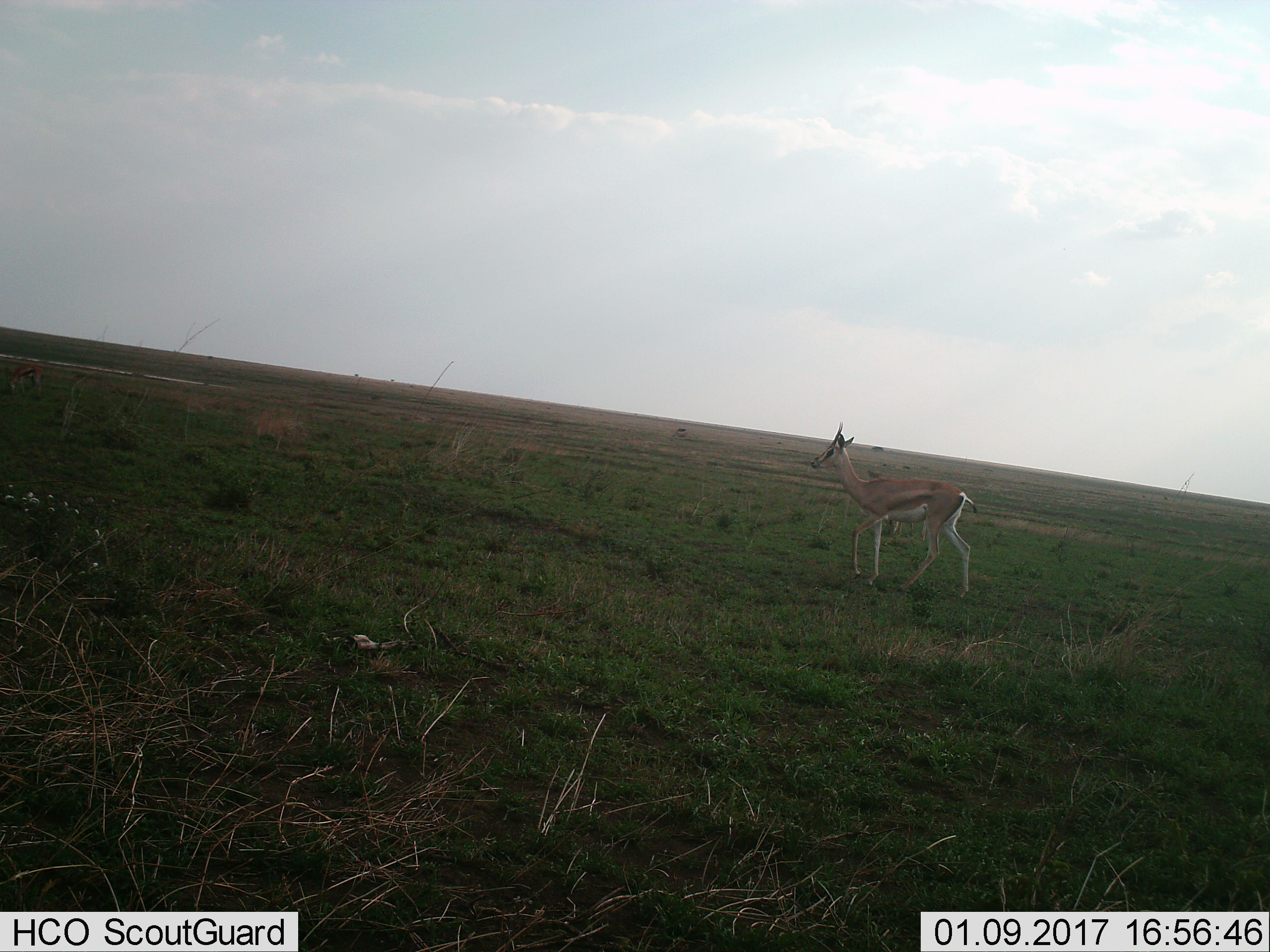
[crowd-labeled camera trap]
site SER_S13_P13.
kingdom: Animalia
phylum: Chordata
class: Mammalia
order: Artiodactyla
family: Bovidae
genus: Nanger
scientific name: Nanger granti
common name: grant's gazelle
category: gazellegrants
Gazellegrants (grant's gazelle) (Nanger granti), count 1. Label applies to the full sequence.